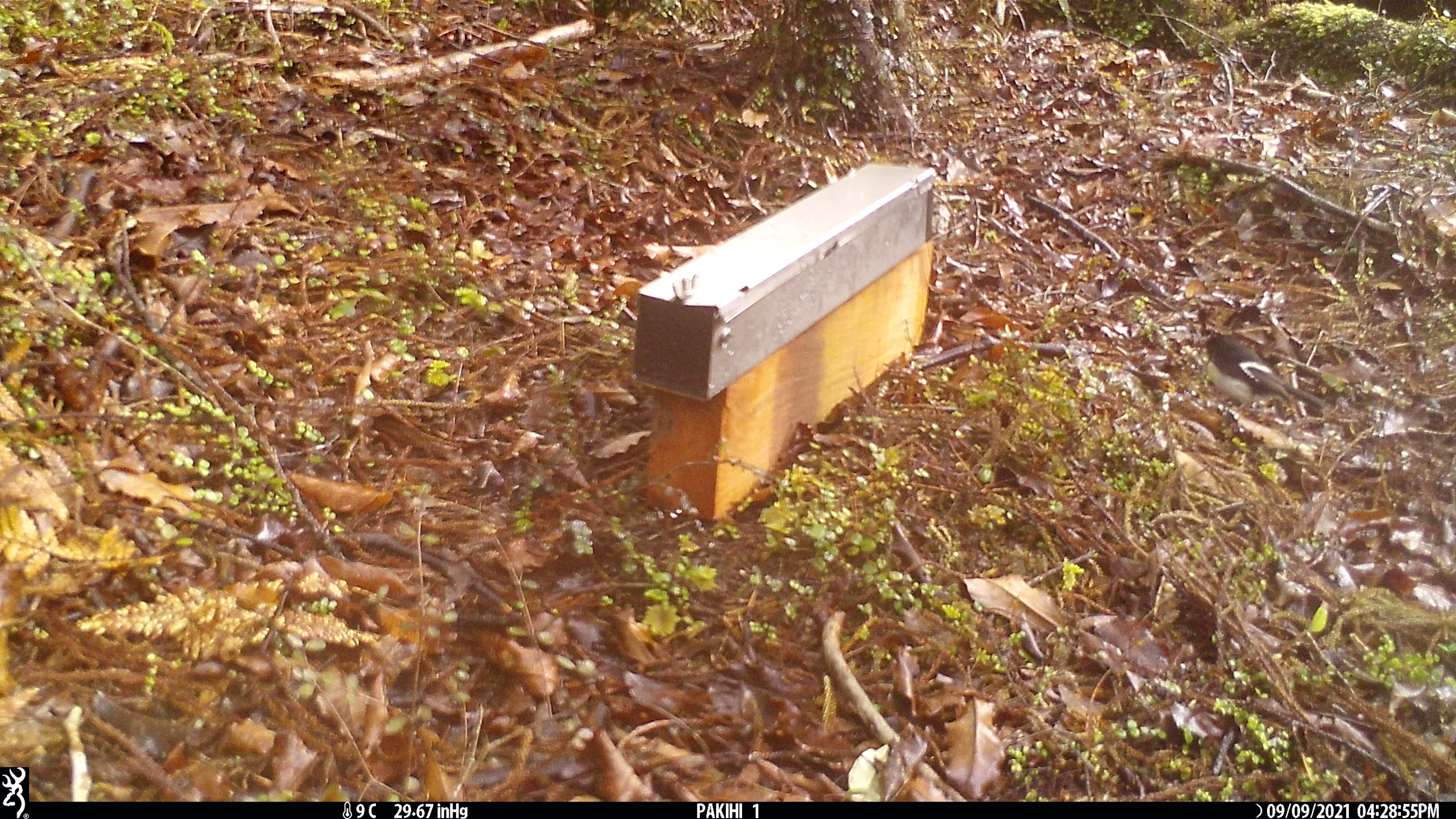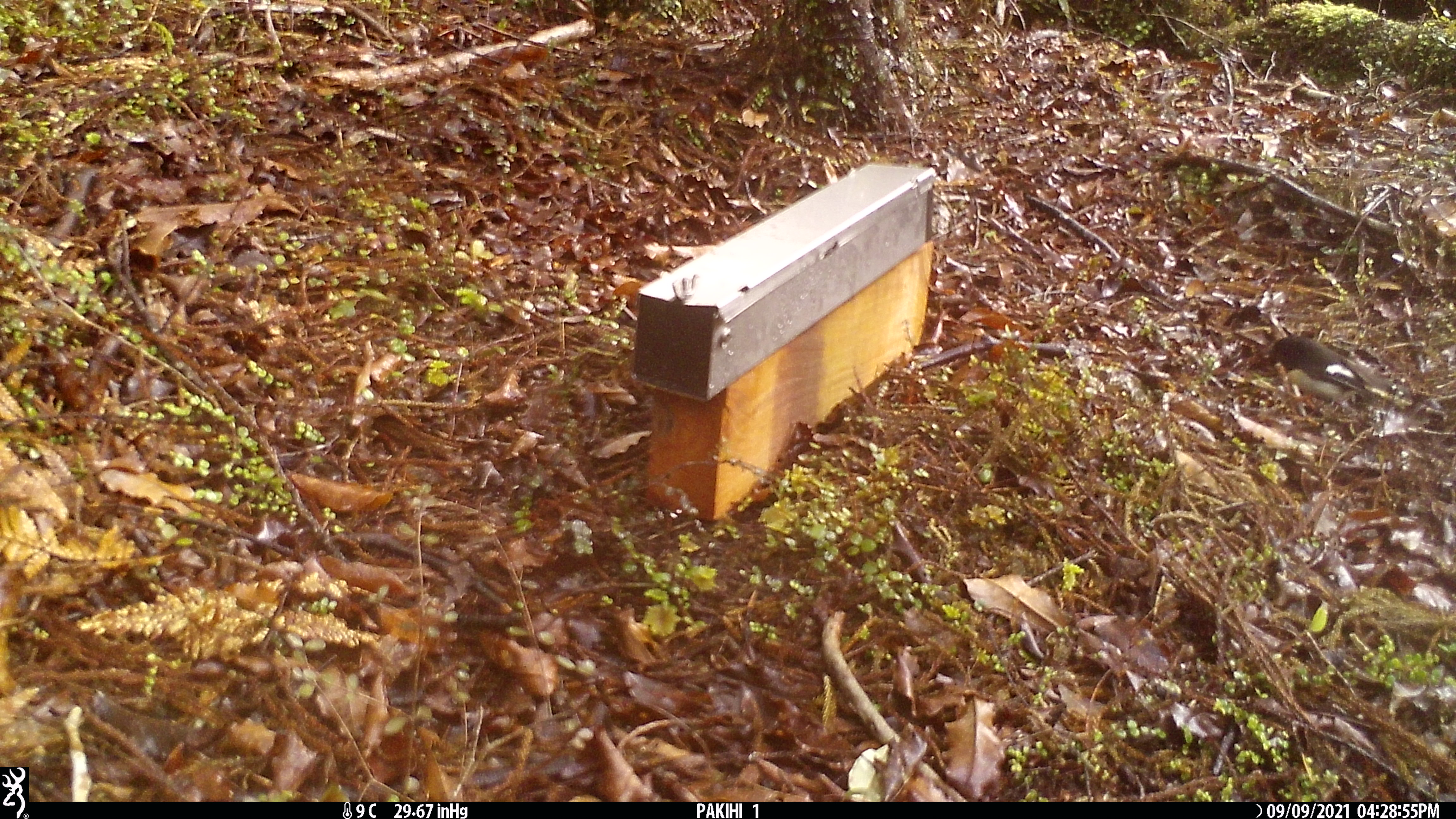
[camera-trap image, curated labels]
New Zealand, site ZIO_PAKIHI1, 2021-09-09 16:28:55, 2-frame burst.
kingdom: Animalia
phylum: Chordata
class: Mammalia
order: Carnivora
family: Mustelidae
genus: Mustela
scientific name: Mustela erminea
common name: stoat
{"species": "stoat (Mustela erminea)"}